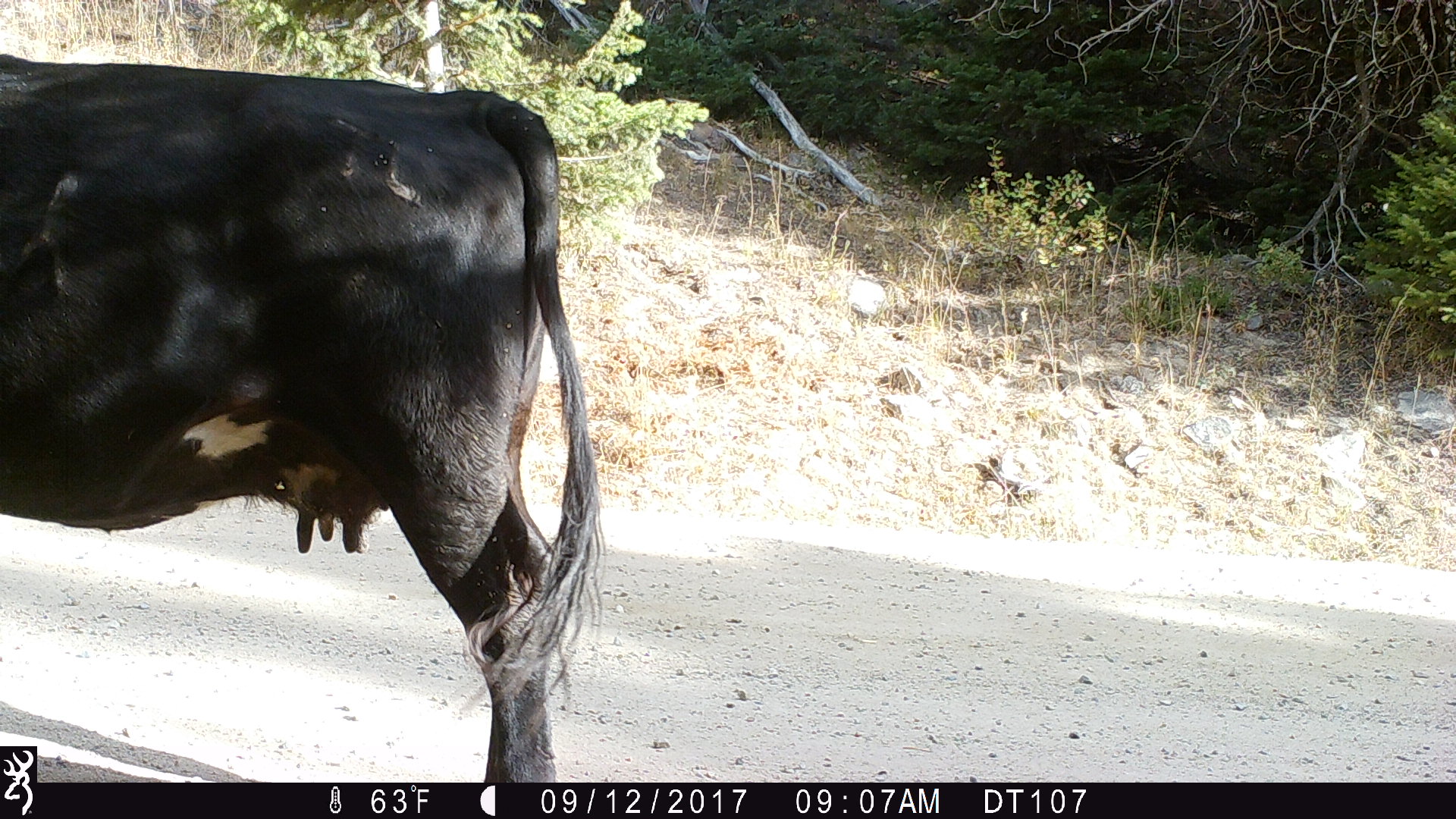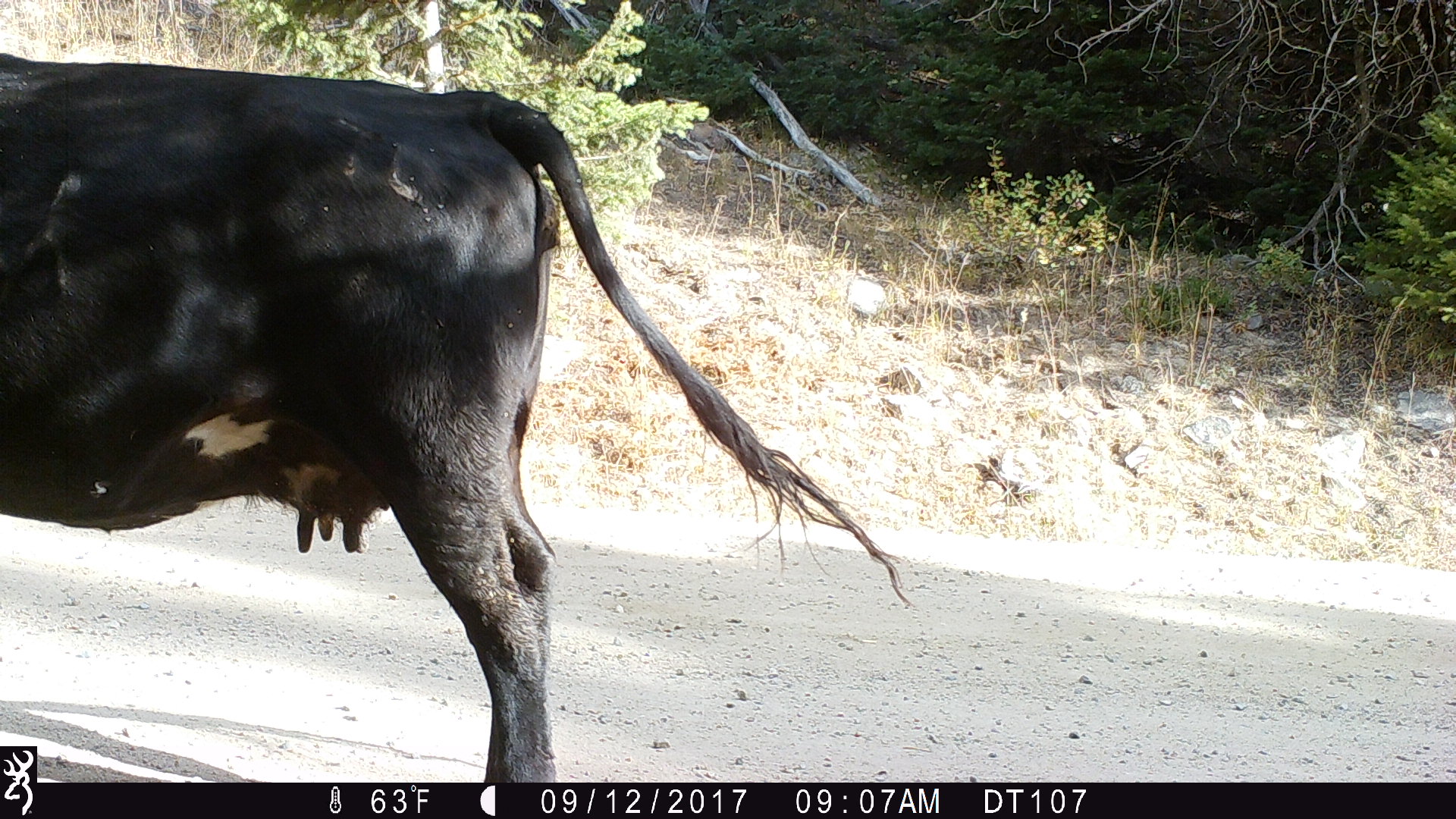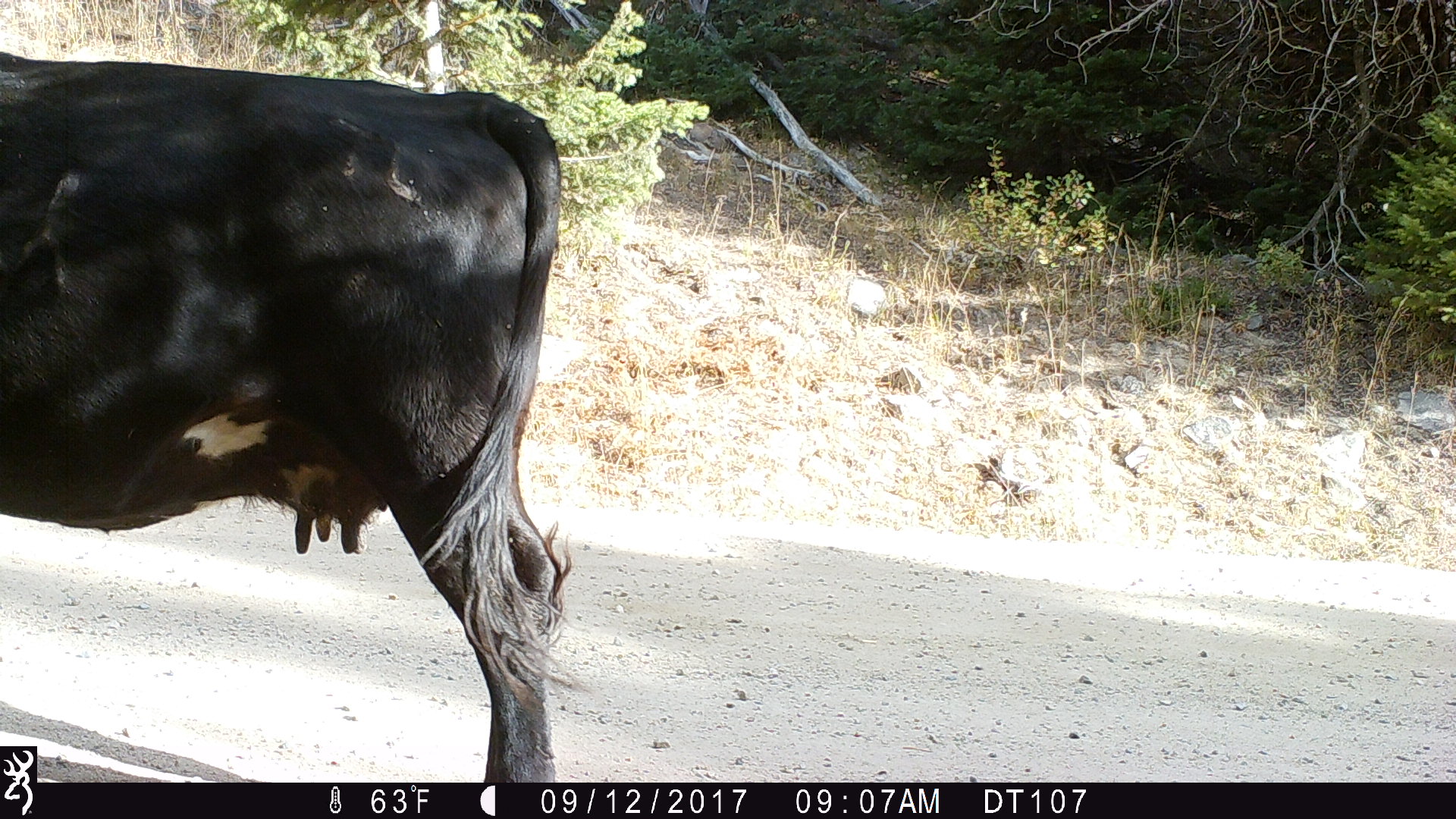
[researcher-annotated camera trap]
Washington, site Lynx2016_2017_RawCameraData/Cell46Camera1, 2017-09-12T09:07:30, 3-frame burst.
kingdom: Animalia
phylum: Chordata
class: Mammalia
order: Artiodactyla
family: Bovidae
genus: Bos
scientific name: Bos taurus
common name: domestic cattle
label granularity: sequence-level